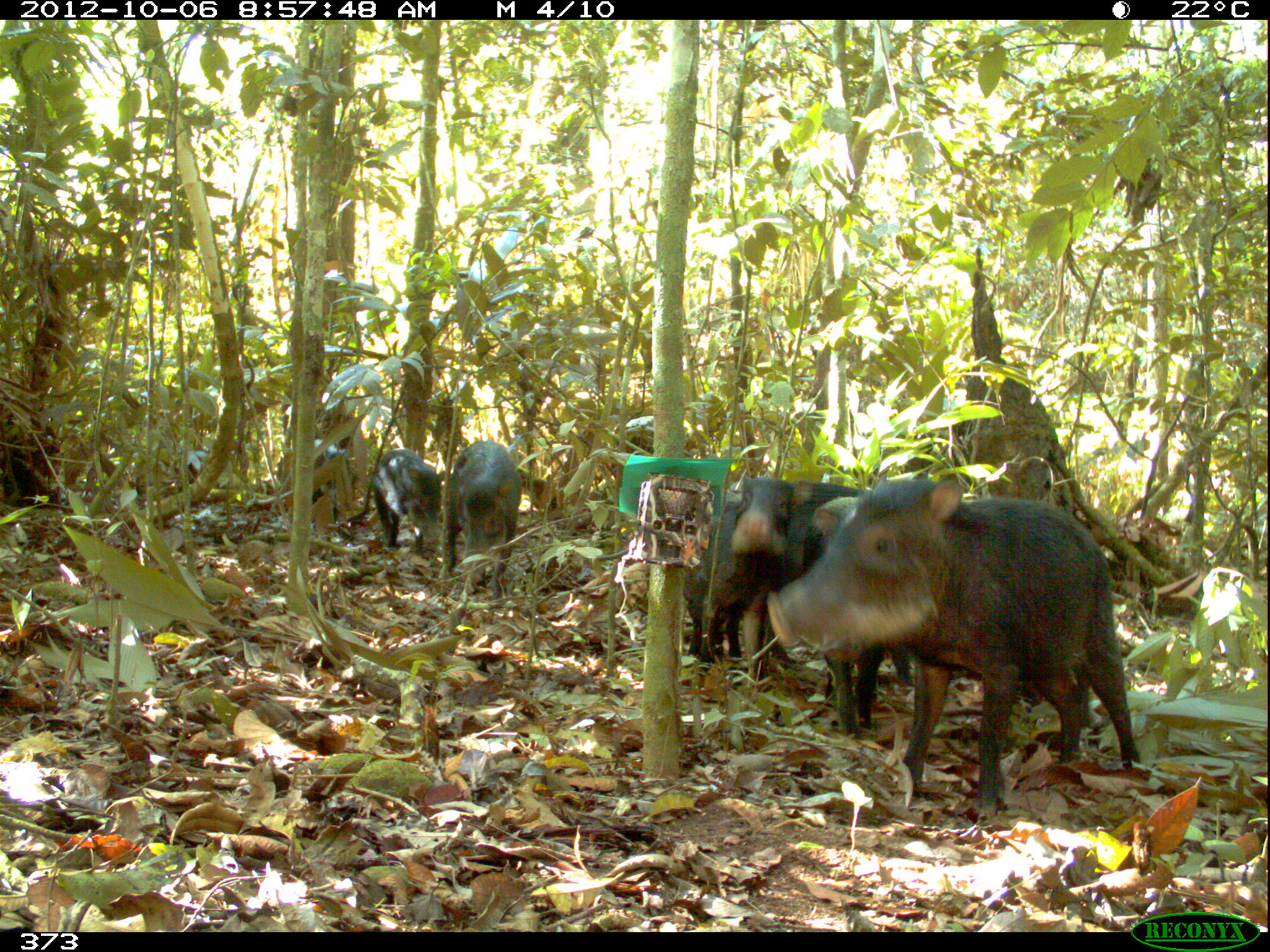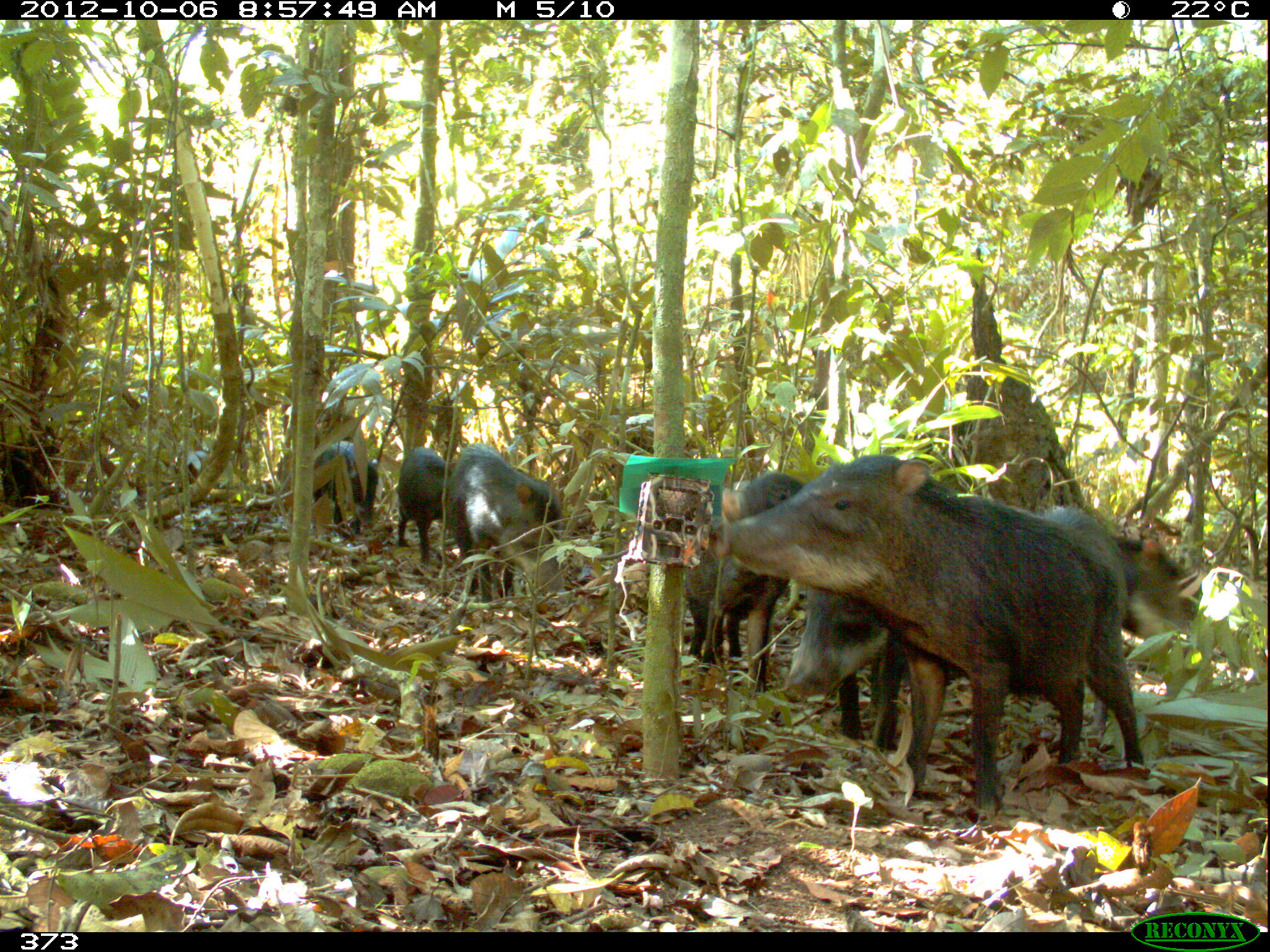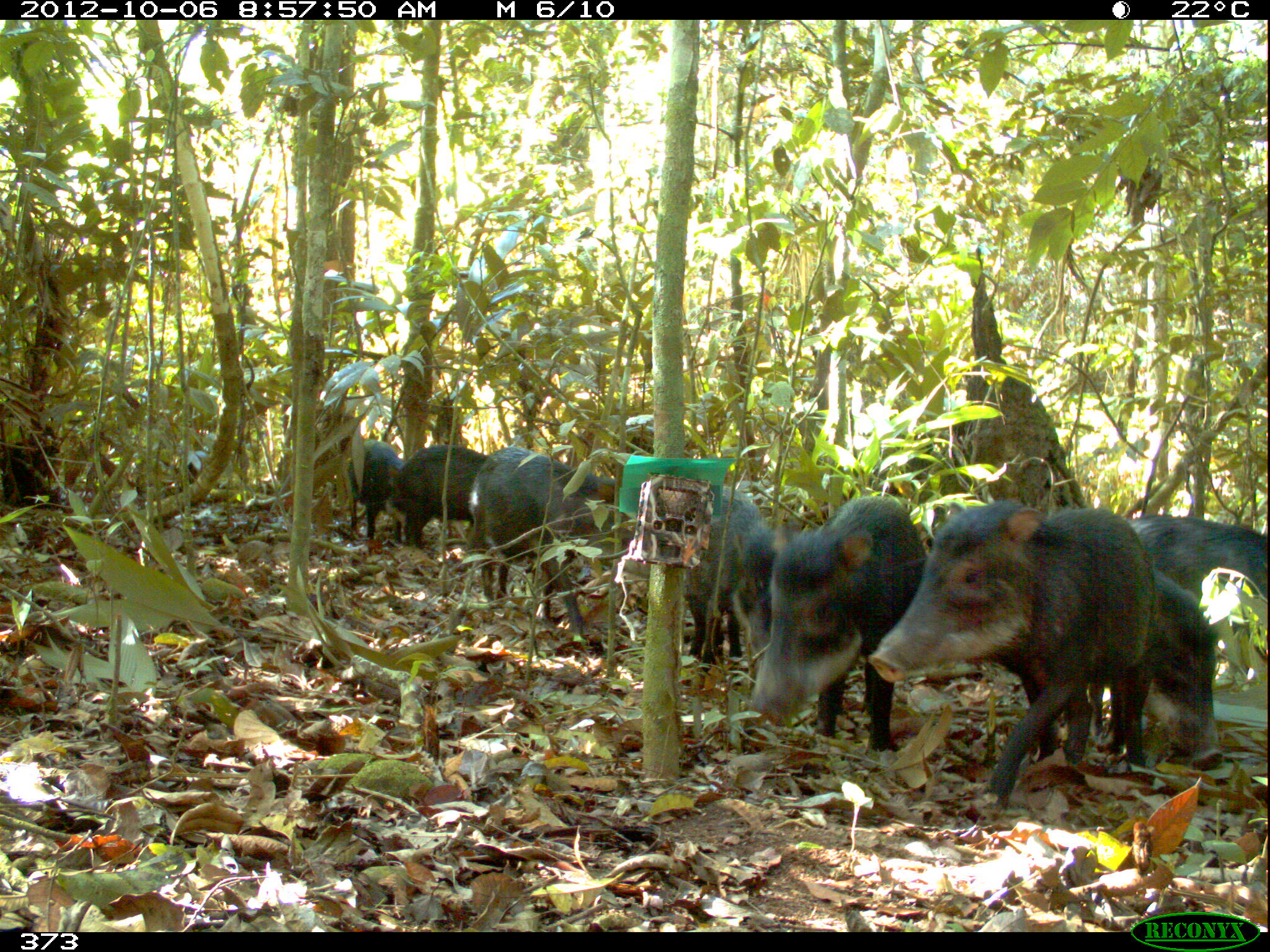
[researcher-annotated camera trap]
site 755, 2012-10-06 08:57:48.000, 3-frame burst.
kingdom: Animalia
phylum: Chordata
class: Mammalia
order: Artiodactyla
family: Tayassuidae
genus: Tayassu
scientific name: Tayassu pecari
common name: white-lipped peccary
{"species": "Tayassu pecari (white-lipped peccary)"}